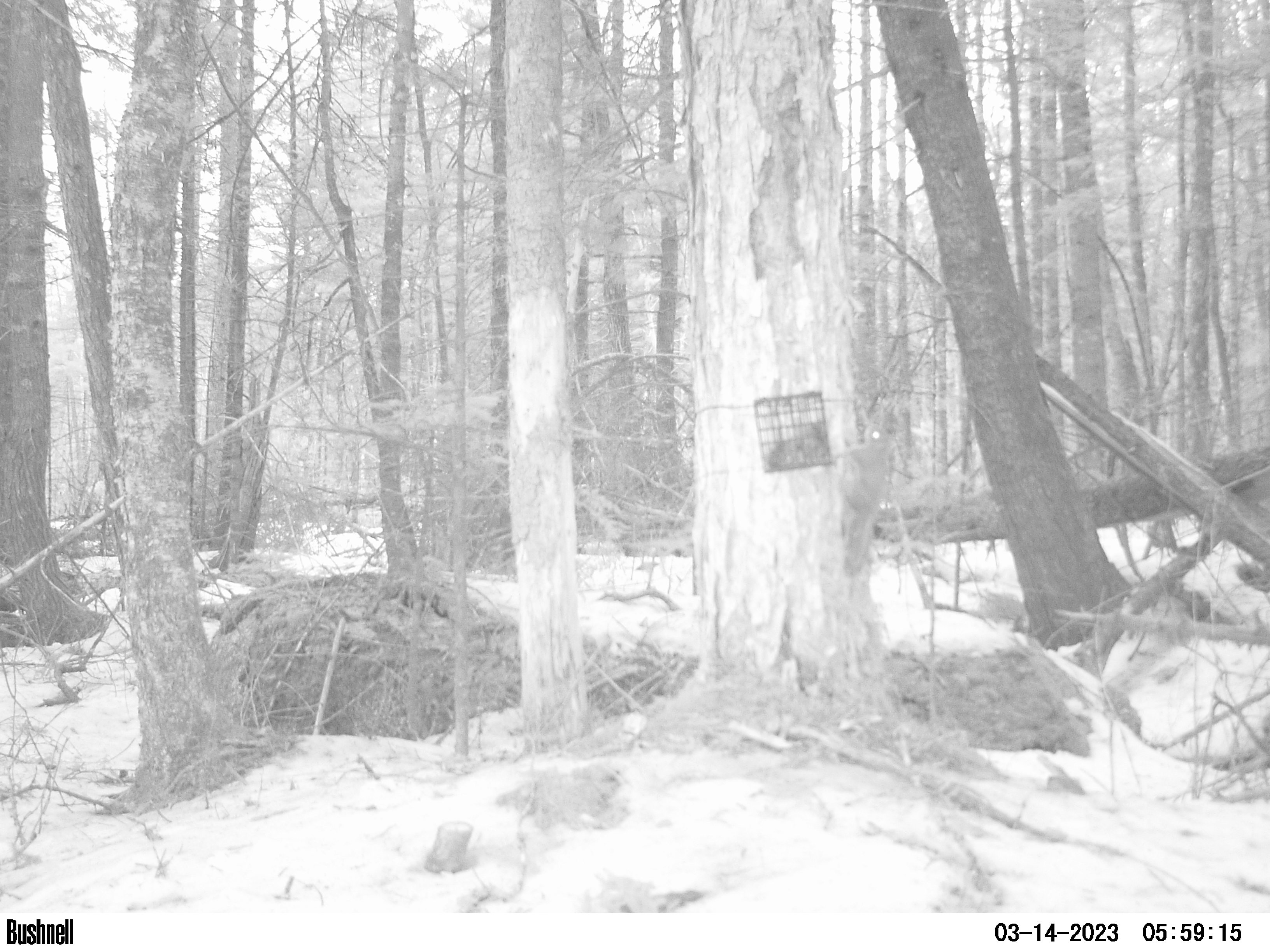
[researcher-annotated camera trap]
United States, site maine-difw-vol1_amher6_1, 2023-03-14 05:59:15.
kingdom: Animalia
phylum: Chordata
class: Mammalia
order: Rodentia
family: Sciuridae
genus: Tamiasciurus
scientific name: Tamiasciurus hudsonicus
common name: red squirrel